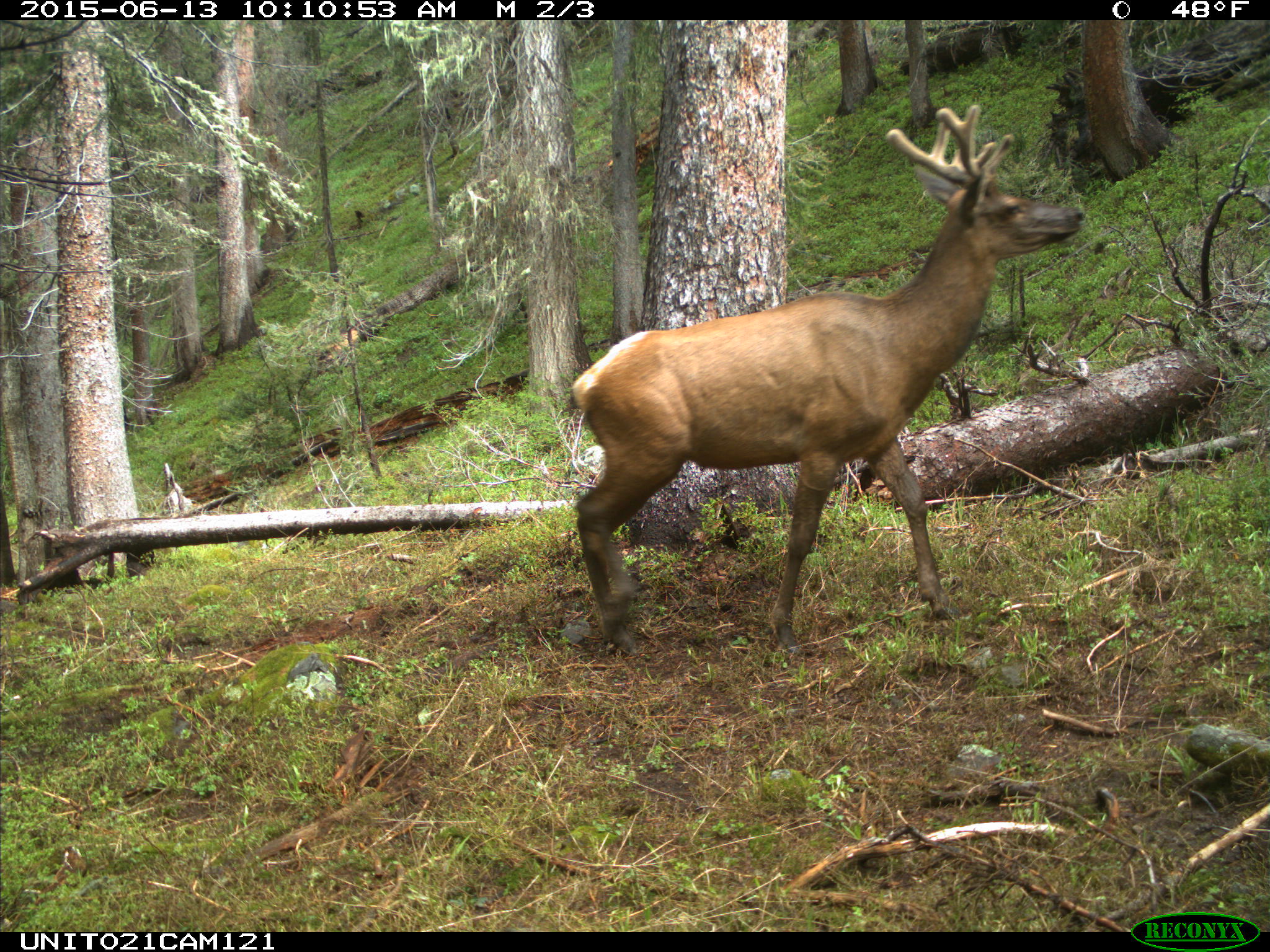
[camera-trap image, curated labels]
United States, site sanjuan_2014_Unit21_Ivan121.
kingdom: Animalia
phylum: Chordata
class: Mammalia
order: Artiodactyla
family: Cervidae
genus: Cervus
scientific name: Cervus elaphus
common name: red deer